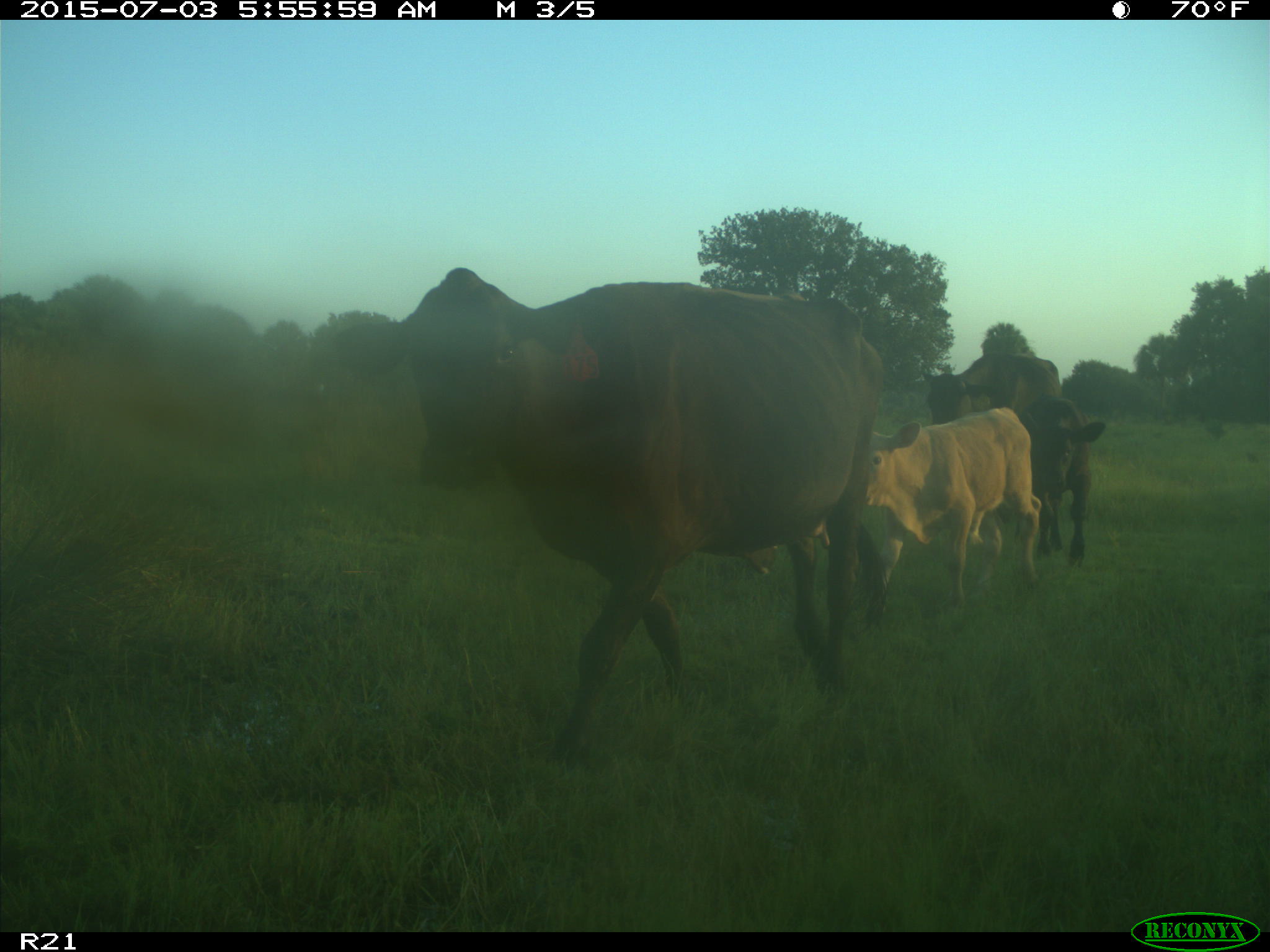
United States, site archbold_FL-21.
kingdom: Animalia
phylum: Chordata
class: Mammalia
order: Artiodactyla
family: Bovidae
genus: Bos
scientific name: Bos taurus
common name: domestic cow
Bos taurus (domestic cow).